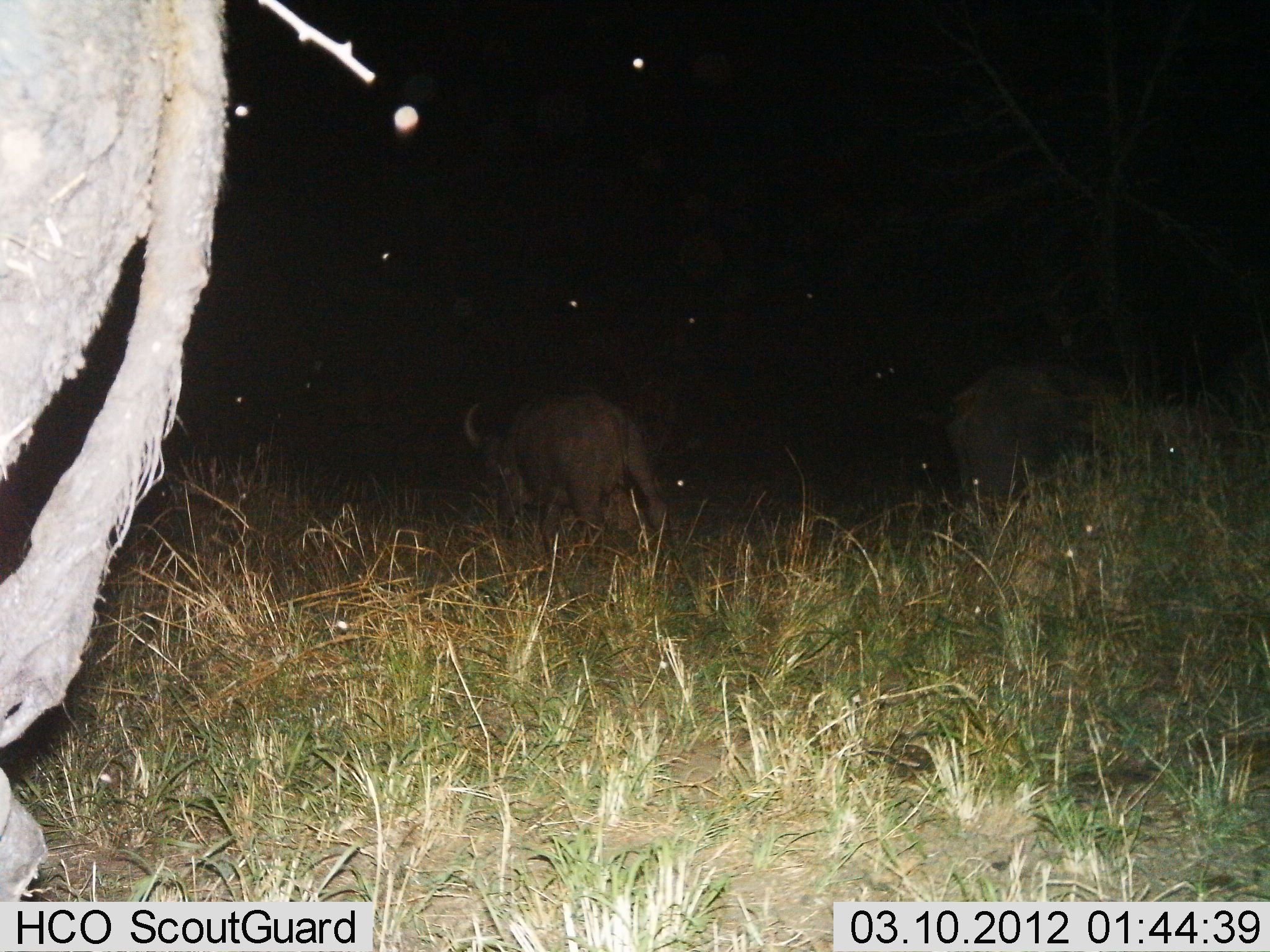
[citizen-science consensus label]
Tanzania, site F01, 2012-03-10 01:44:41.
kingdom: Animalia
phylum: Chordata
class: Mammalia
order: Artiodactyla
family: Bovidae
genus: Syncerus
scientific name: Syncerus caffer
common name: cape buffalo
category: buffalo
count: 3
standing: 30%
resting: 0%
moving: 70%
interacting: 0%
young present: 0%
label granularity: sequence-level